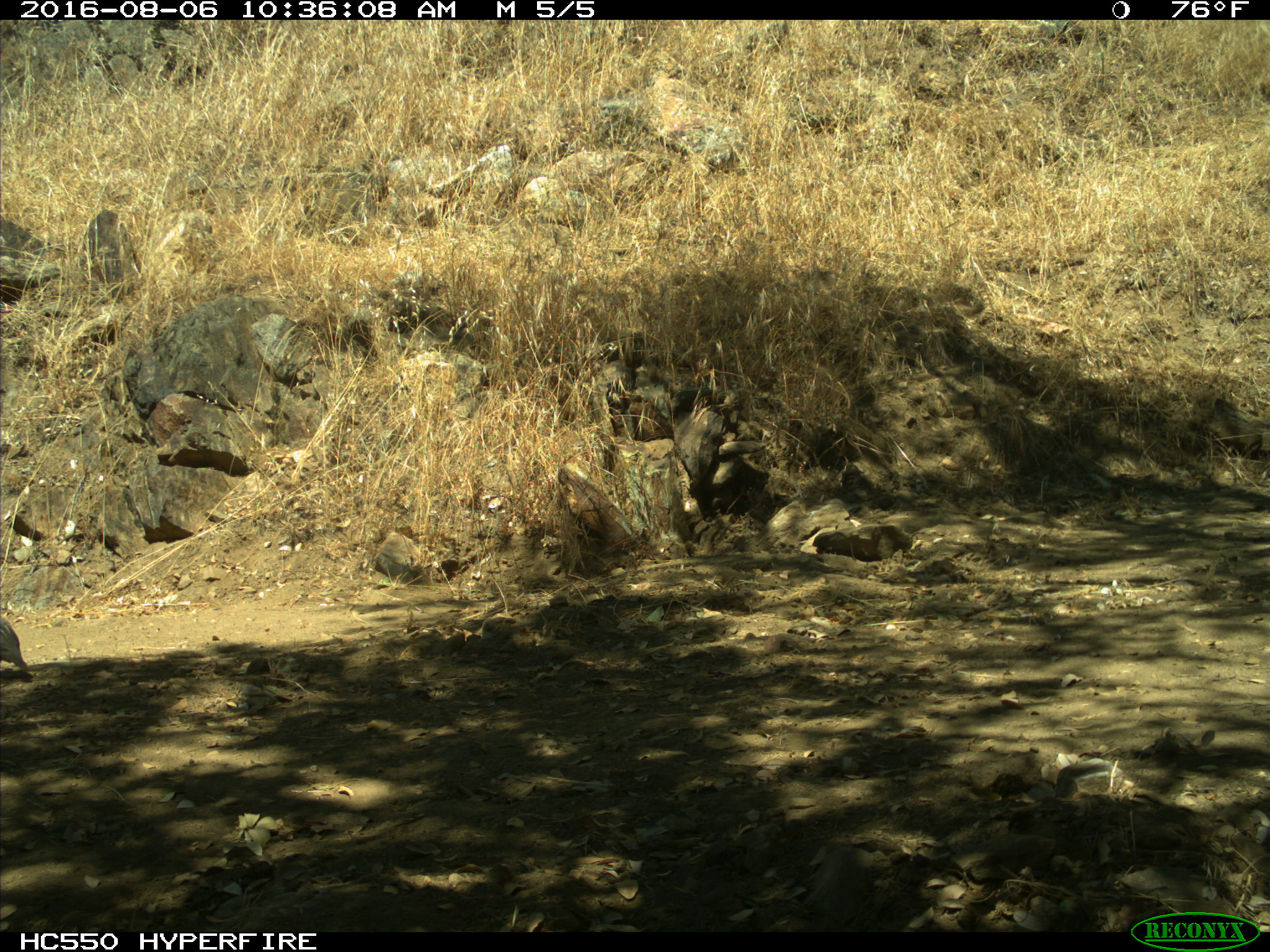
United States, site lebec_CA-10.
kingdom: Animalia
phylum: Chordata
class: Aves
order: Galliformes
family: Odontophoridae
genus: Callipepla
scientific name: Callipepla californica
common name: california quail